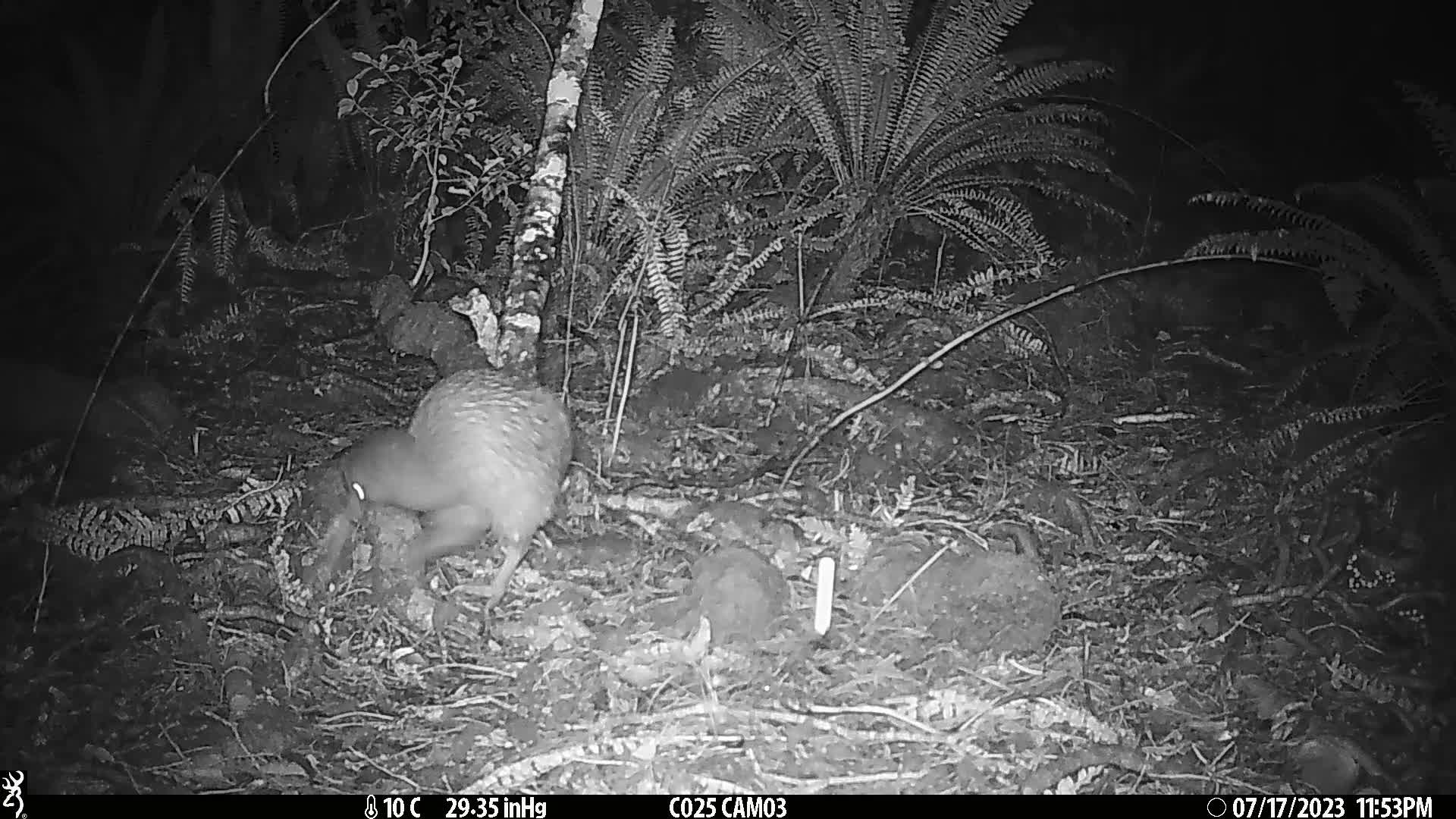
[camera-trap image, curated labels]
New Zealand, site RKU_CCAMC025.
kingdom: Animalia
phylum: Chordata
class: Aves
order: Apterygiformes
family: Apterygidae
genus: Apteryx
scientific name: Apteryx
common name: kiwi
Kiwi (Apteryx).